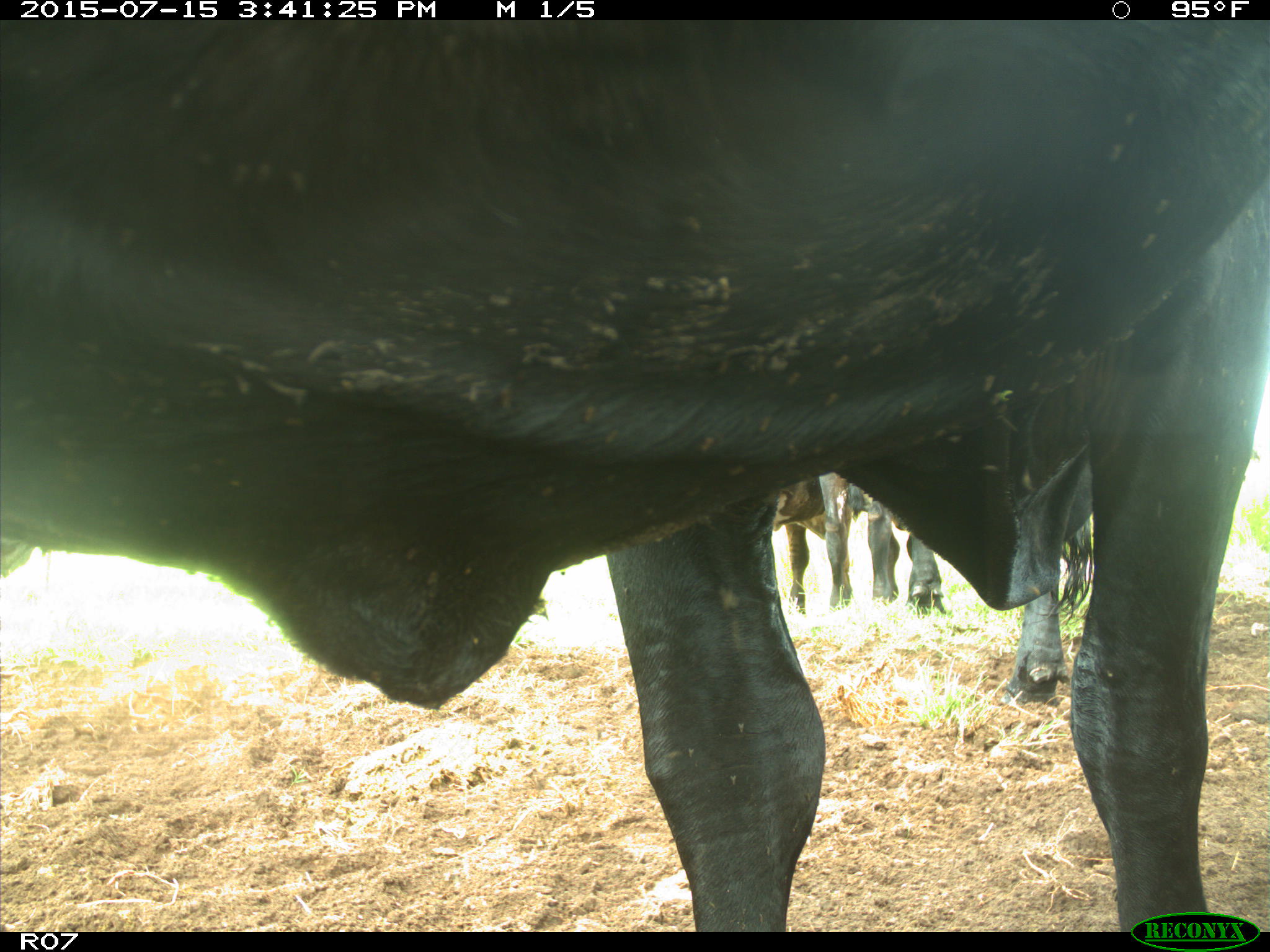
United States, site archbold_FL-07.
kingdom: Animalia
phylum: Chordata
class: Mammalia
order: Artiodactyla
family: Bovidae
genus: Bos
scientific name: Bos taurus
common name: domestic cow